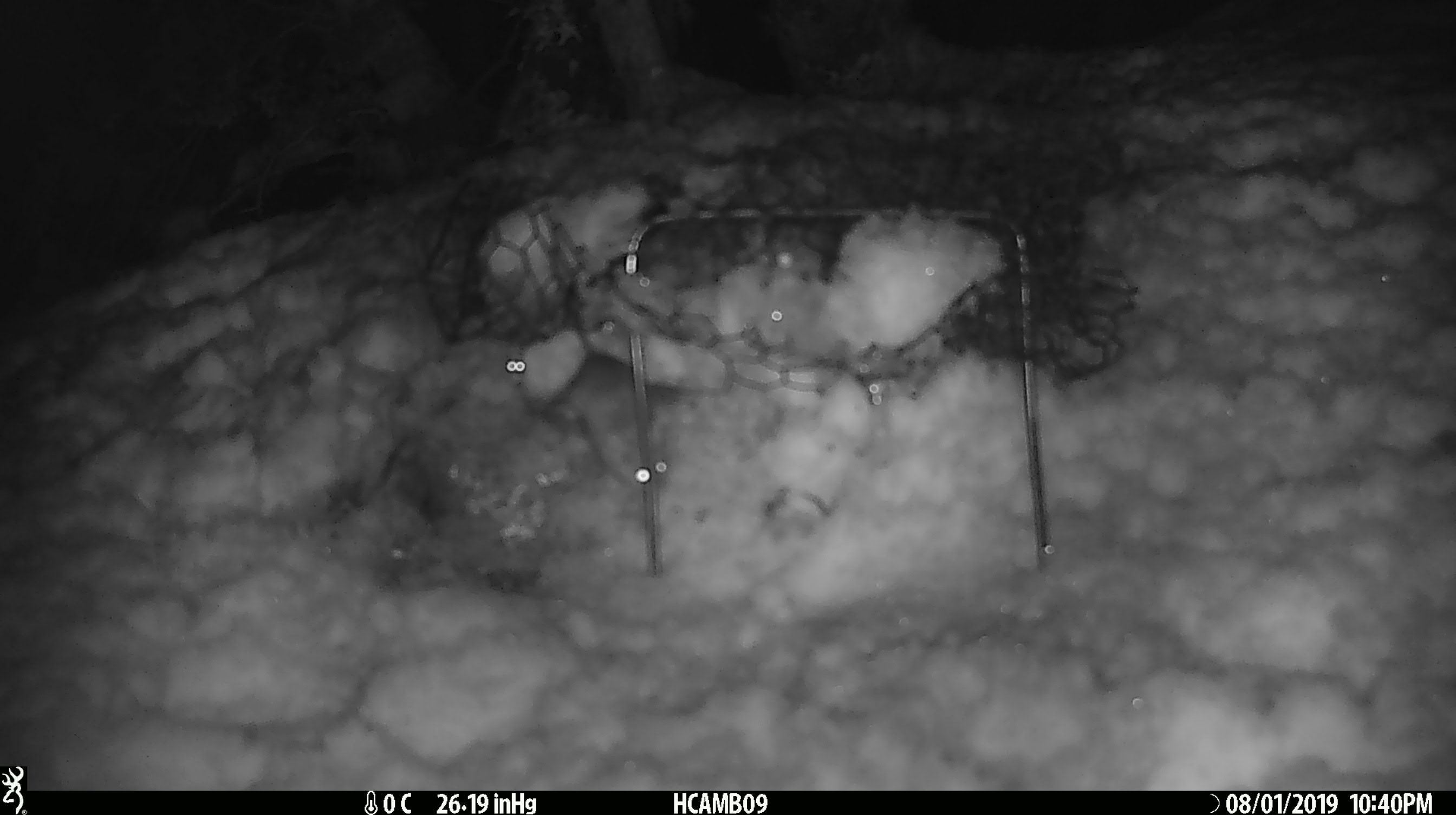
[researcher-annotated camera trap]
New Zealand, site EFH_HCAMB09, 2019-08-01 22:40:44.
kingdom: Animalia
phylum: Chordata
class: Mammalia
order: Rodentia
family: Muridae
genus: Mus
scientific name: Mus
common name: mouse